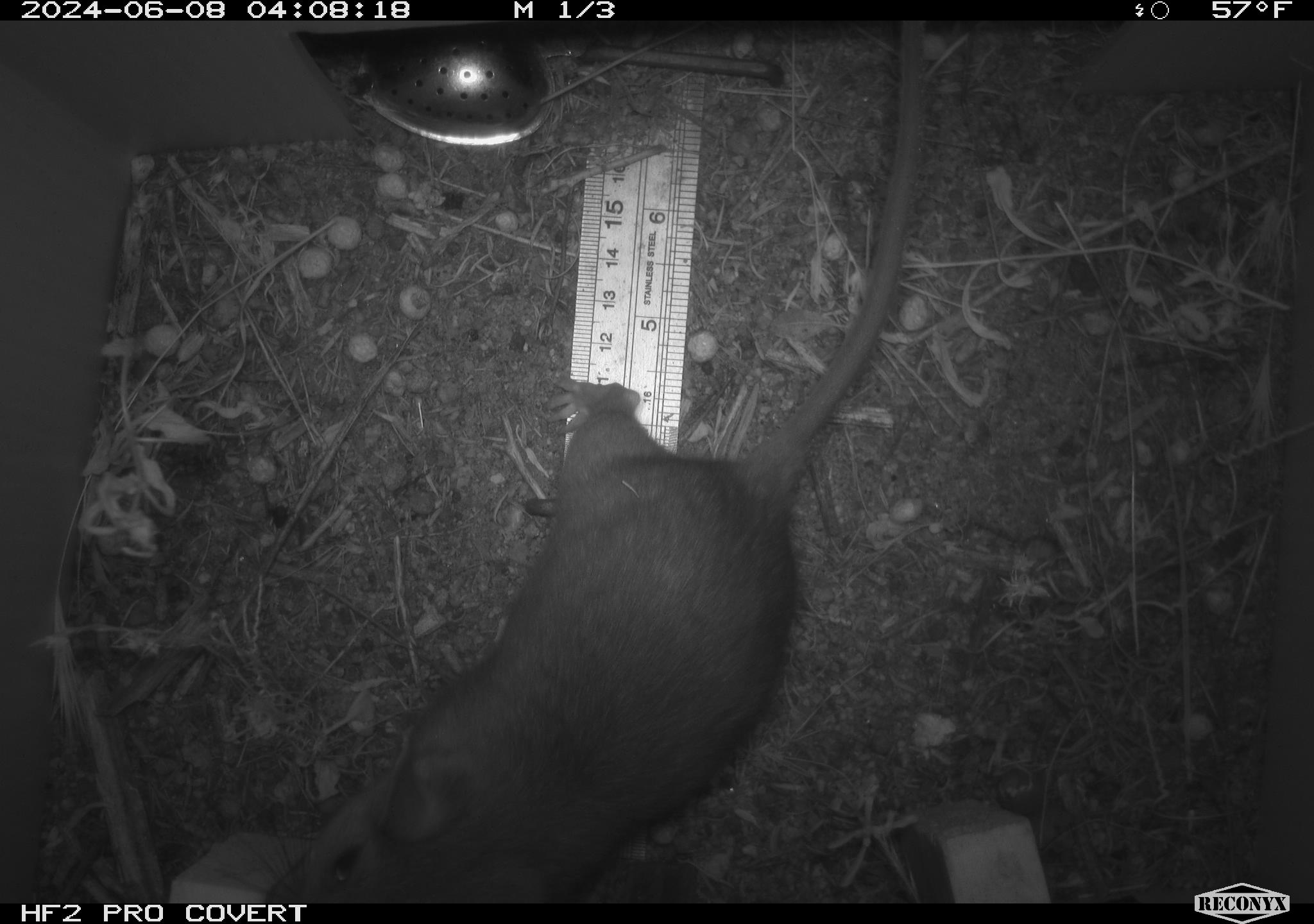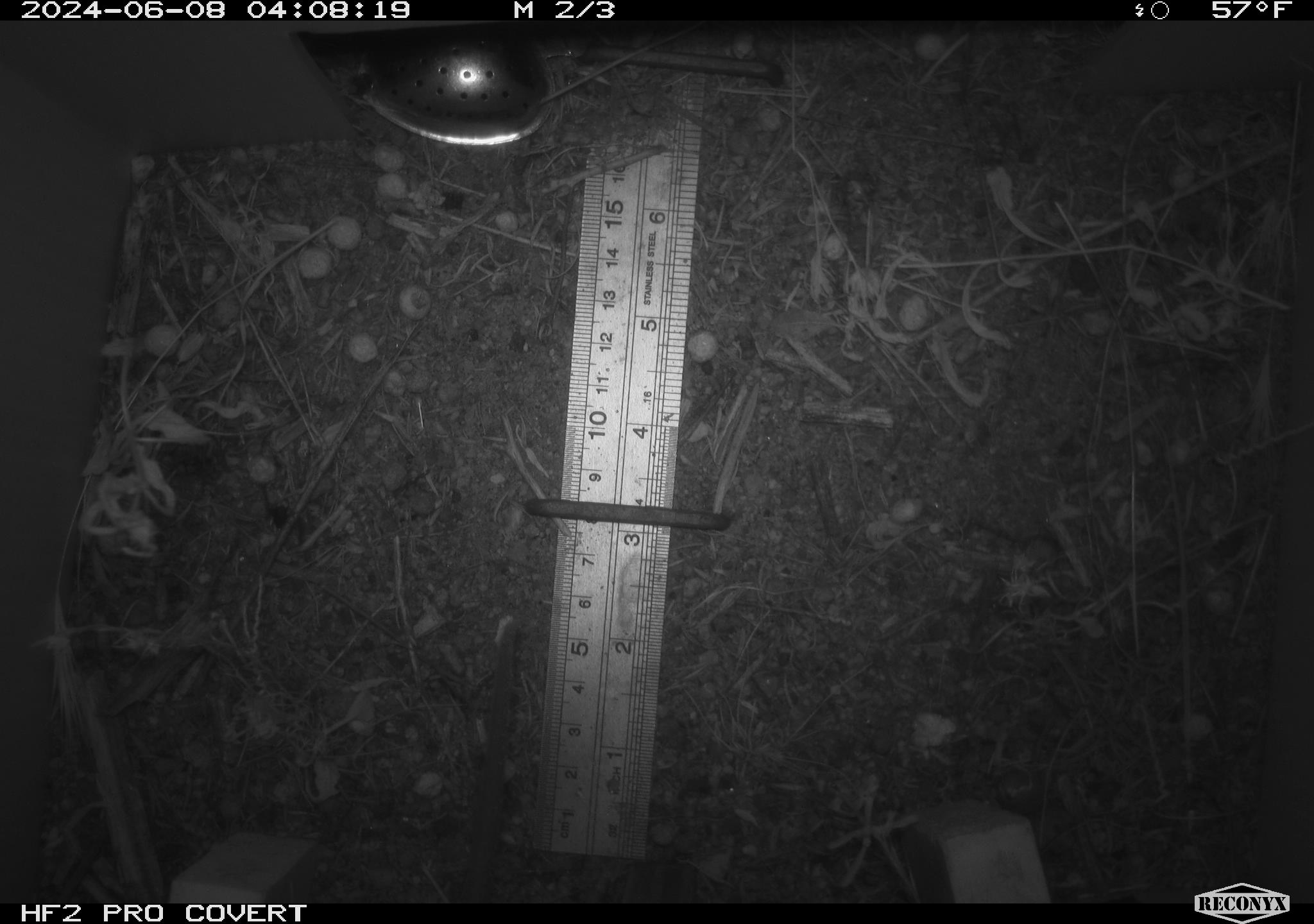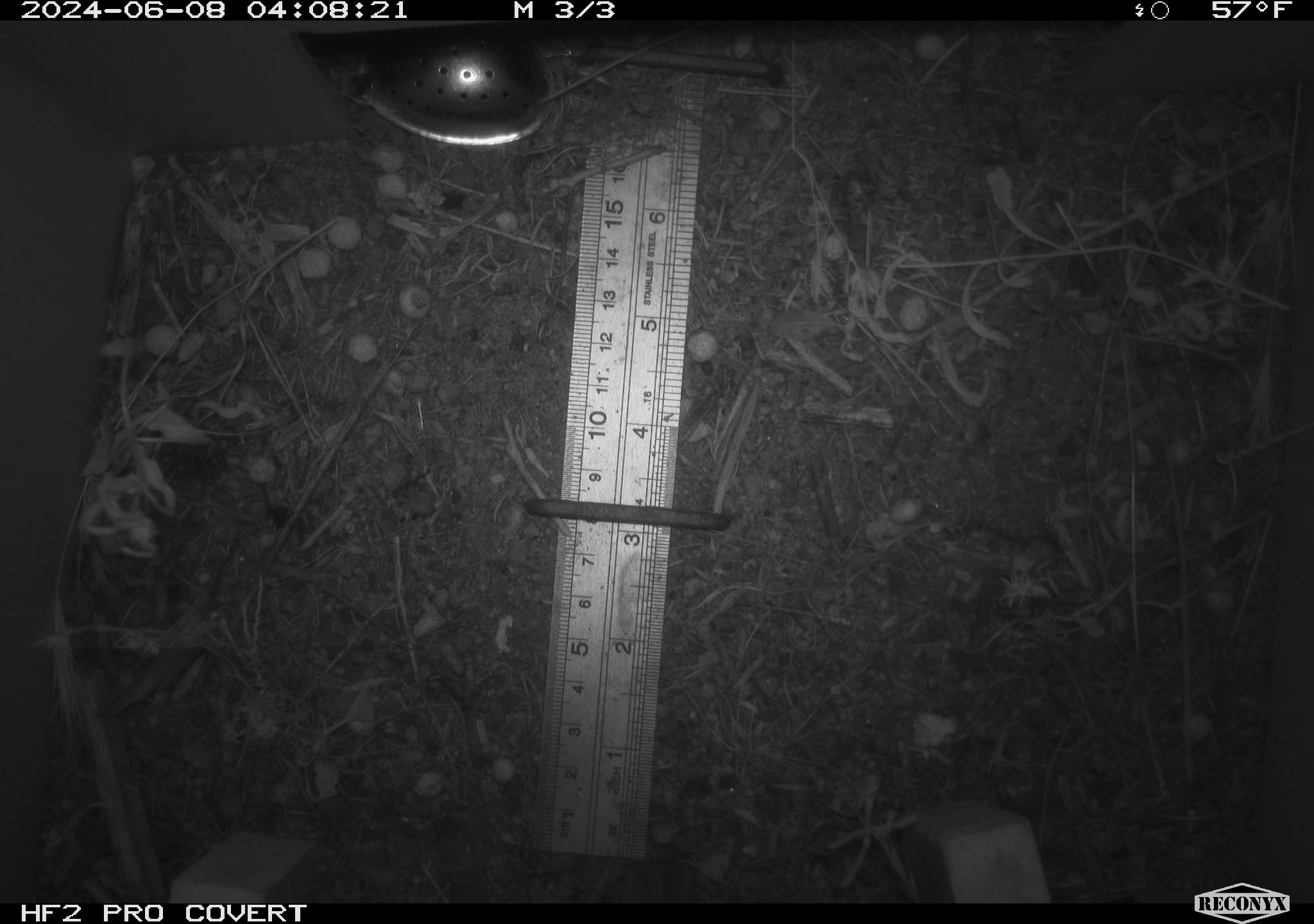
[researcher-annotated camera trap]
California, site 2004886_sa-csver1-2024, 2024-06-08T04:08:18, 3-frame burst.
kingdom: Animalia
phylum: Chordata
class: Mammalia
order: Rodentia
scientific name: Rodentia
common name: rodent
Rodent (Rodentia).